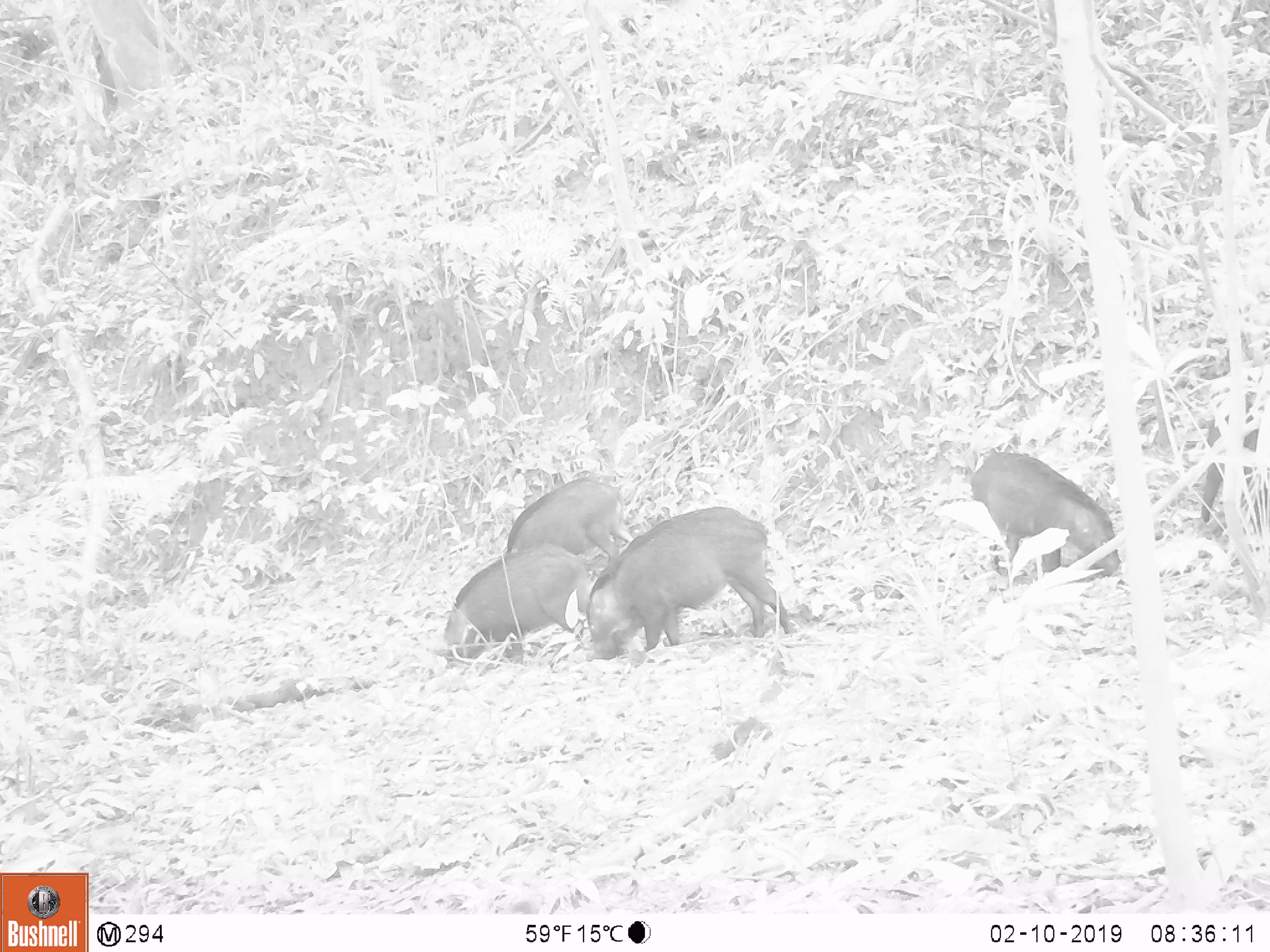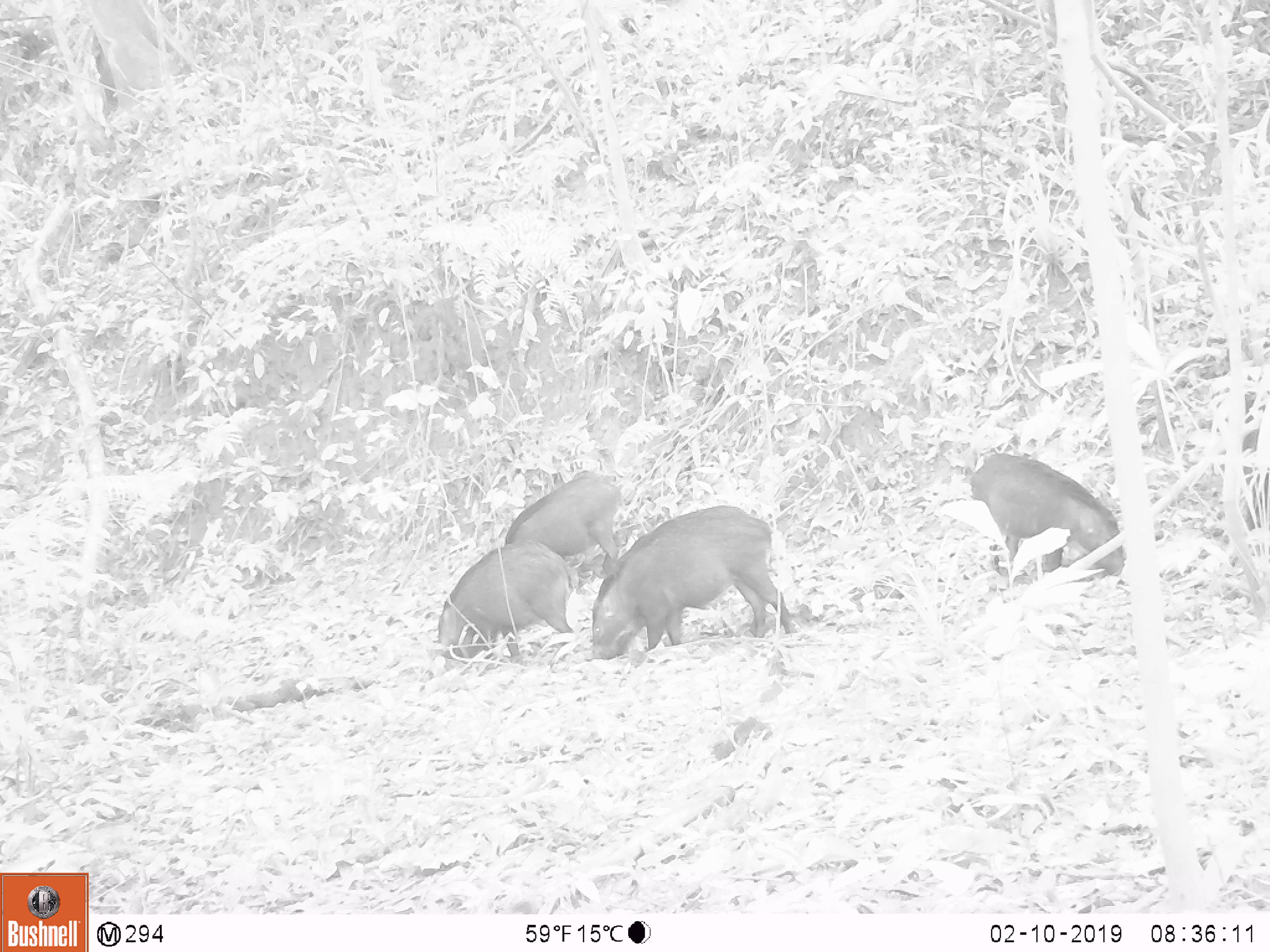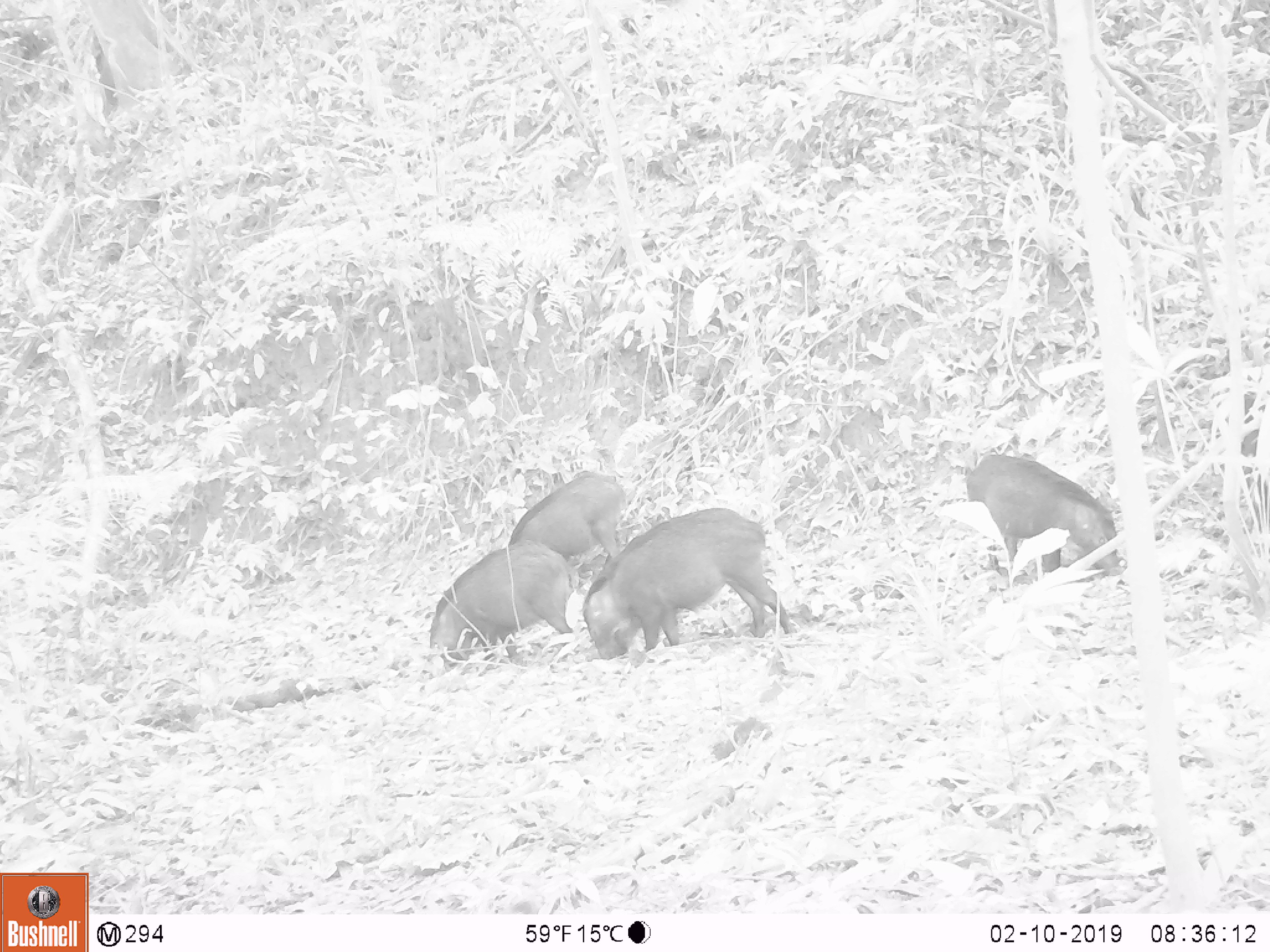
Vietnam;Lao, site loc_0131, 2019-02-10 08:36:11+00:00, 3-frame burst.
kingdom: Animalia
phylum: Chordata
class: Mammalia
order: Artiodactyla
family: Suidae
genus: Sus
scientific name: Sus scrofa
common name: eurasian wild pig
Eurasian wild pig (Sus scrofa). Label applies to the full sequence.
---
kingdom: Animalia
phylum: Chordata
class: Aves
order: Galliformes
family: Phasianidae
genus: Gallus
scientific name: Gallus gallus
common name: red junglefowl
Red junglefowl (Gallus gallus). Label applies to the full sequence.